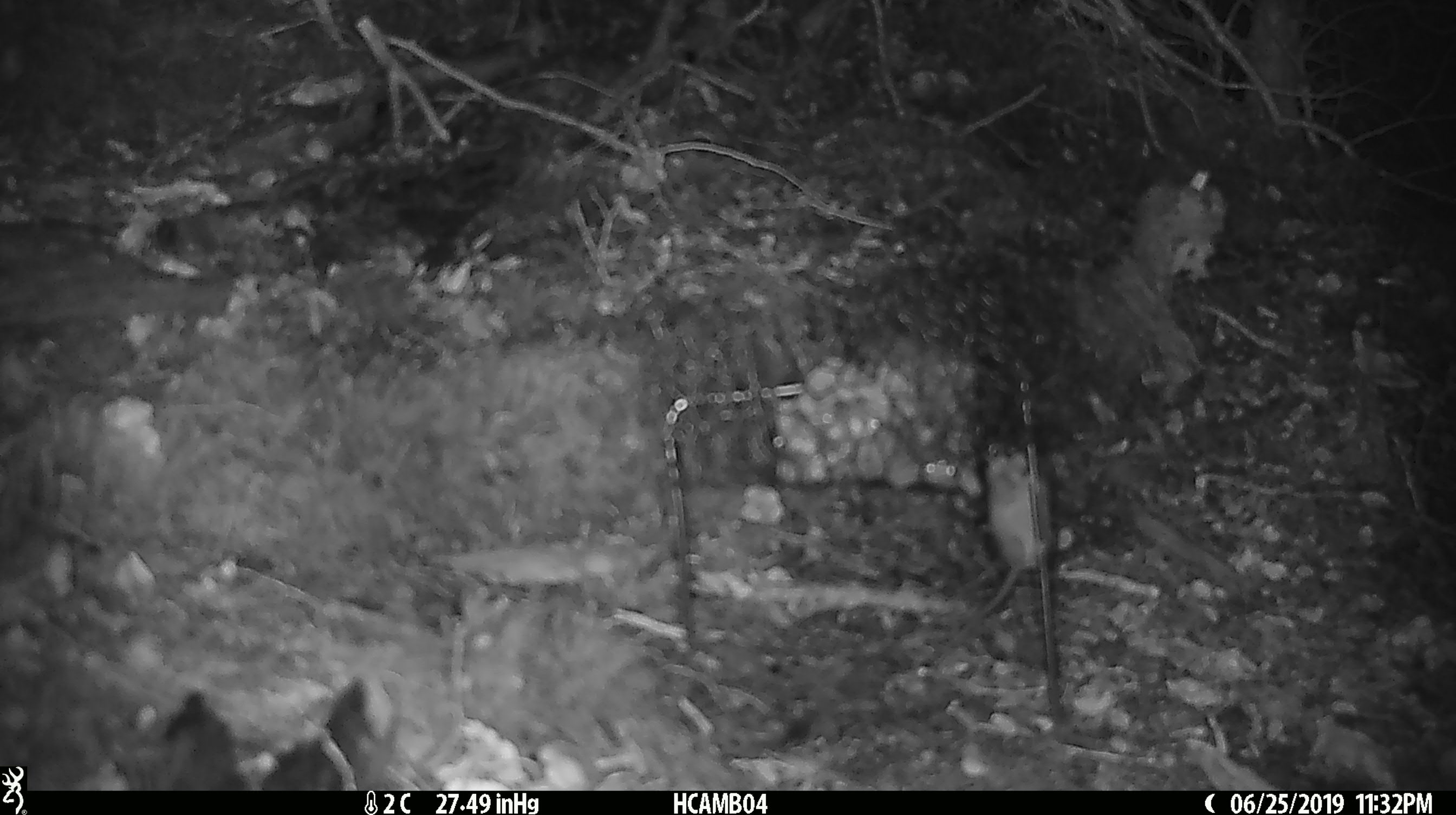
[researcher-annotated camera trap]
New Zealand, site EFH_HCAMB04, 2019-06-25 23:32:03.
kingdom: Animalia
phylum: Chordata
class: Mammalia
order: Rodentia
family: Muridae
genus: Mus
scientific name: Mus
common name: mouse